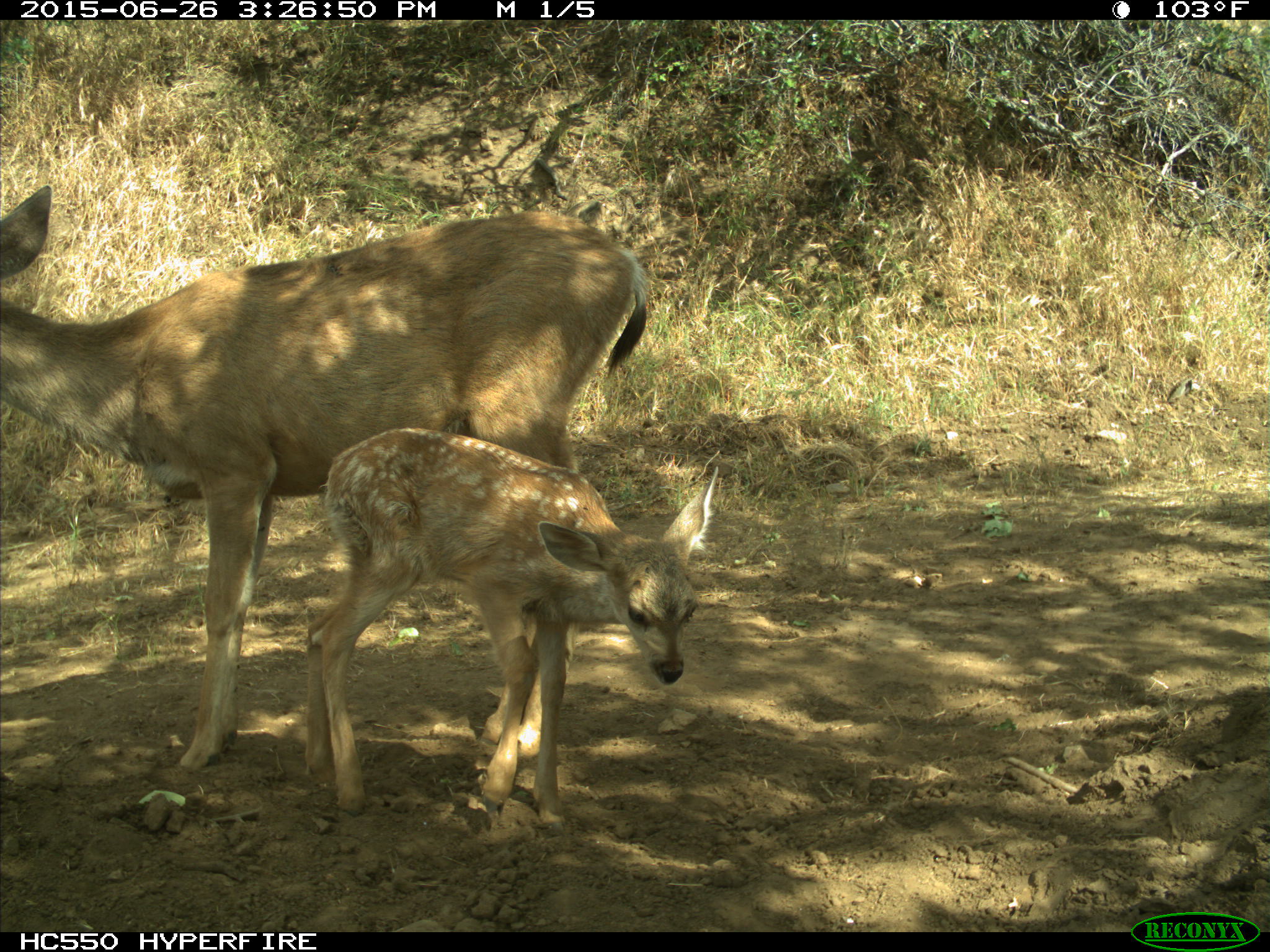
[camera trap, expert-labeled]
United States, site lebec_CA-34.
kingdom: Animalia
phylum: Chordata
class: Mammalia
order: Artiodactyla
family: Cervidae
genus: Odocoileus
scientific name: Odocoileus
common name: deer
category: unidentified deer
Unidentified deer (deer) (Odocoileus).